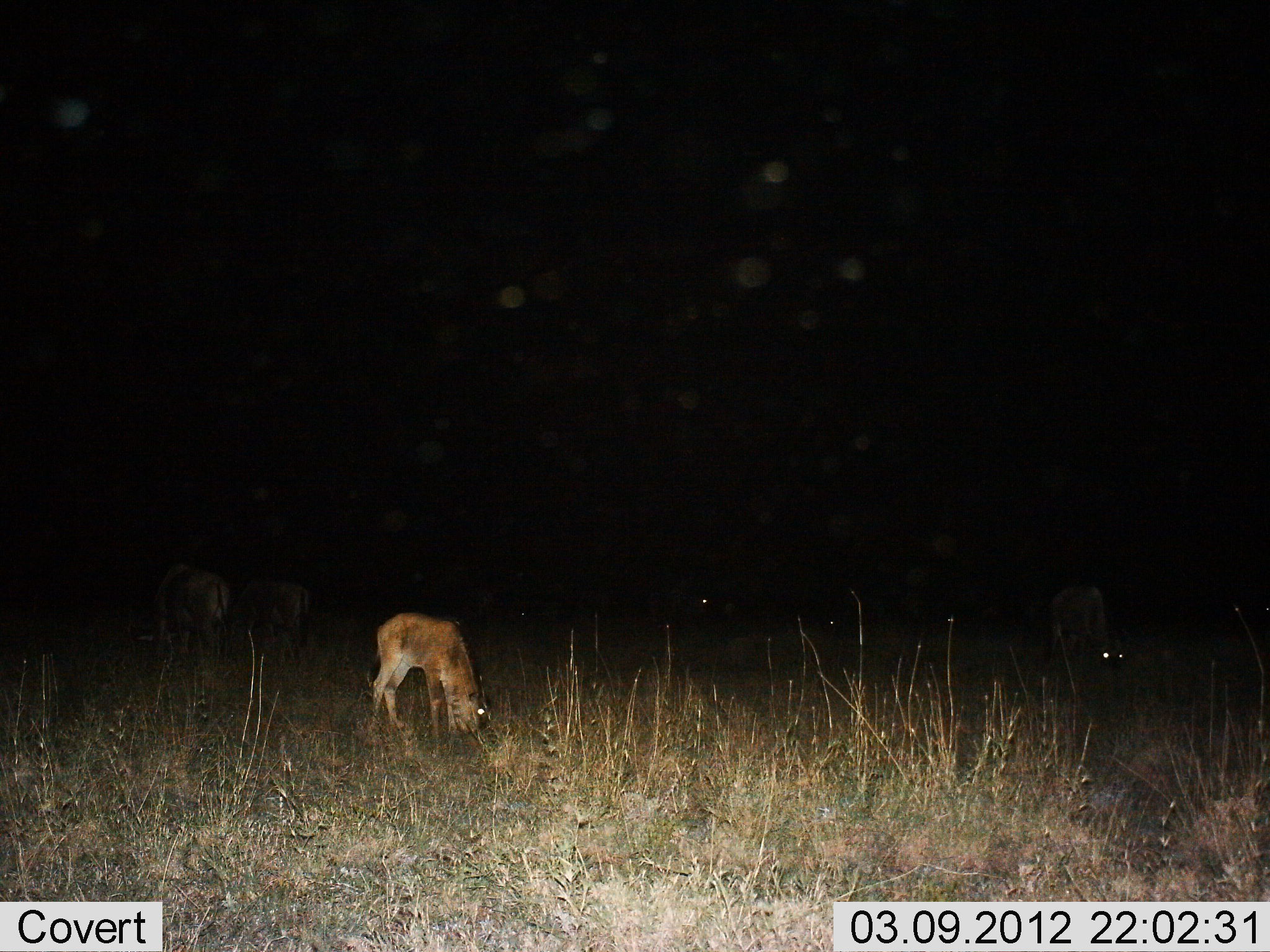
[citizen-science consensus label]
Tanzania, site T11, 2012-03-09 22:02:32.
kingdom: Animalia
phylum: Chordata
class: Mammalia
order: Artiodactyla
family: Bovidae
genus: Connochaetes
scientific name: Connochaetes taurinus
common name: blue wildebeest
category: wildebeest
Wildebeest (blue wildebeest) (Connochaetes taurinus), count 3. Behavior (volunteer vote fractions): standing 22%, resting 11%, moving 0%, interacting 0%. Young present (vote fraction): 67%. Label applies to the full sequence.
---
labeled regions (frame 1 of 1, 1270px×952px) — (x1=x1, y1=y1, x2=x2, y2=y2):
animal: (x1=364, y1=611, x2=492, y2=744); (x1=128, y1=561, x2=231, y2=672); (x1=1042, y1=582, x2=1129, y2=682); (x1=224, y1=576, x2=312, y2=670)